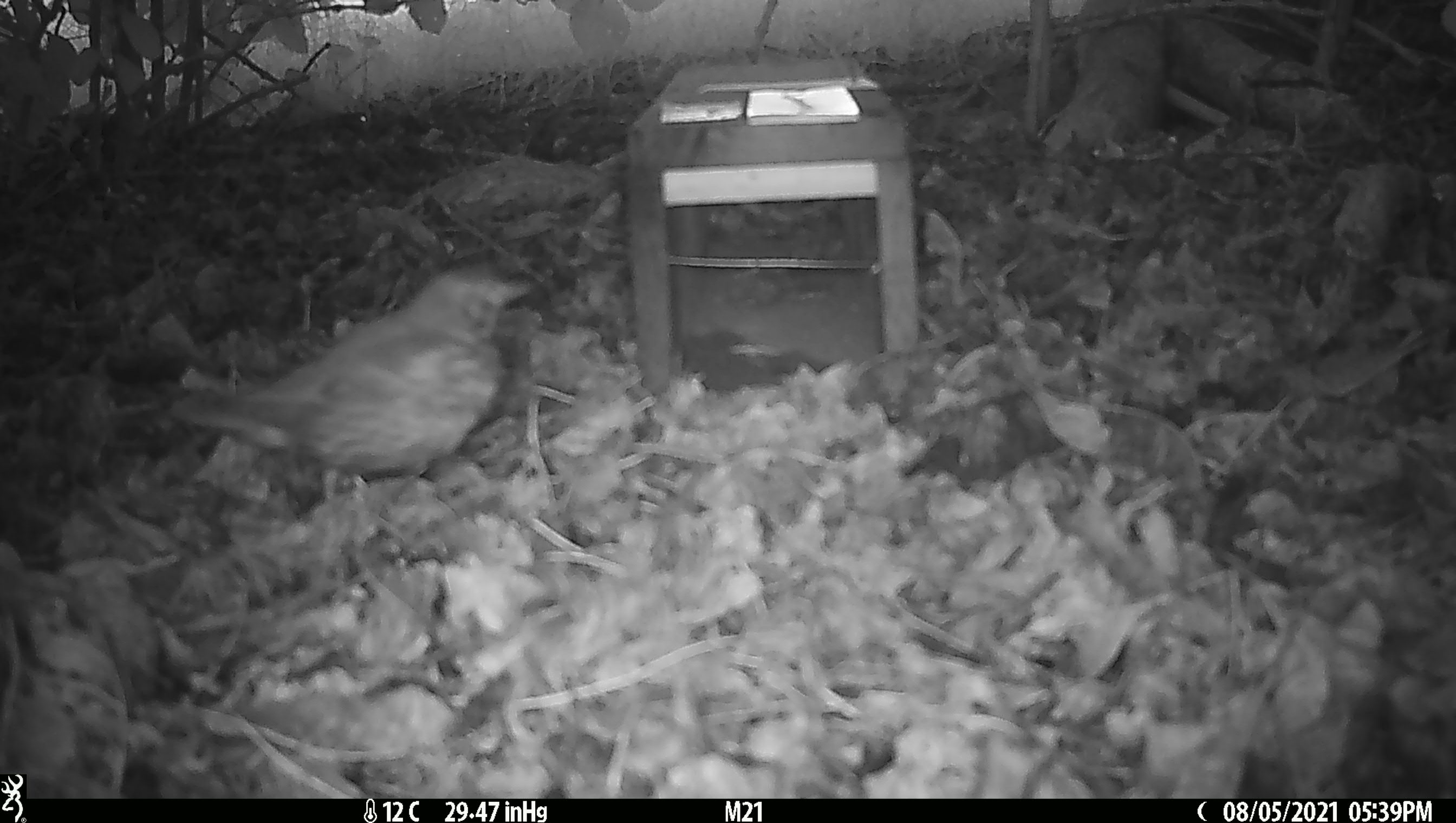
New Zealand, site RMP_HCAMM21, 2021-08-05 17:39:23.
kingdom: Animalia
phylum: Chordata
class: Aves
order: Passeriformes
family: Turdidae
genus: Turdus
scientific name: Turdus philomelos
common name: song thrush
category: thrush